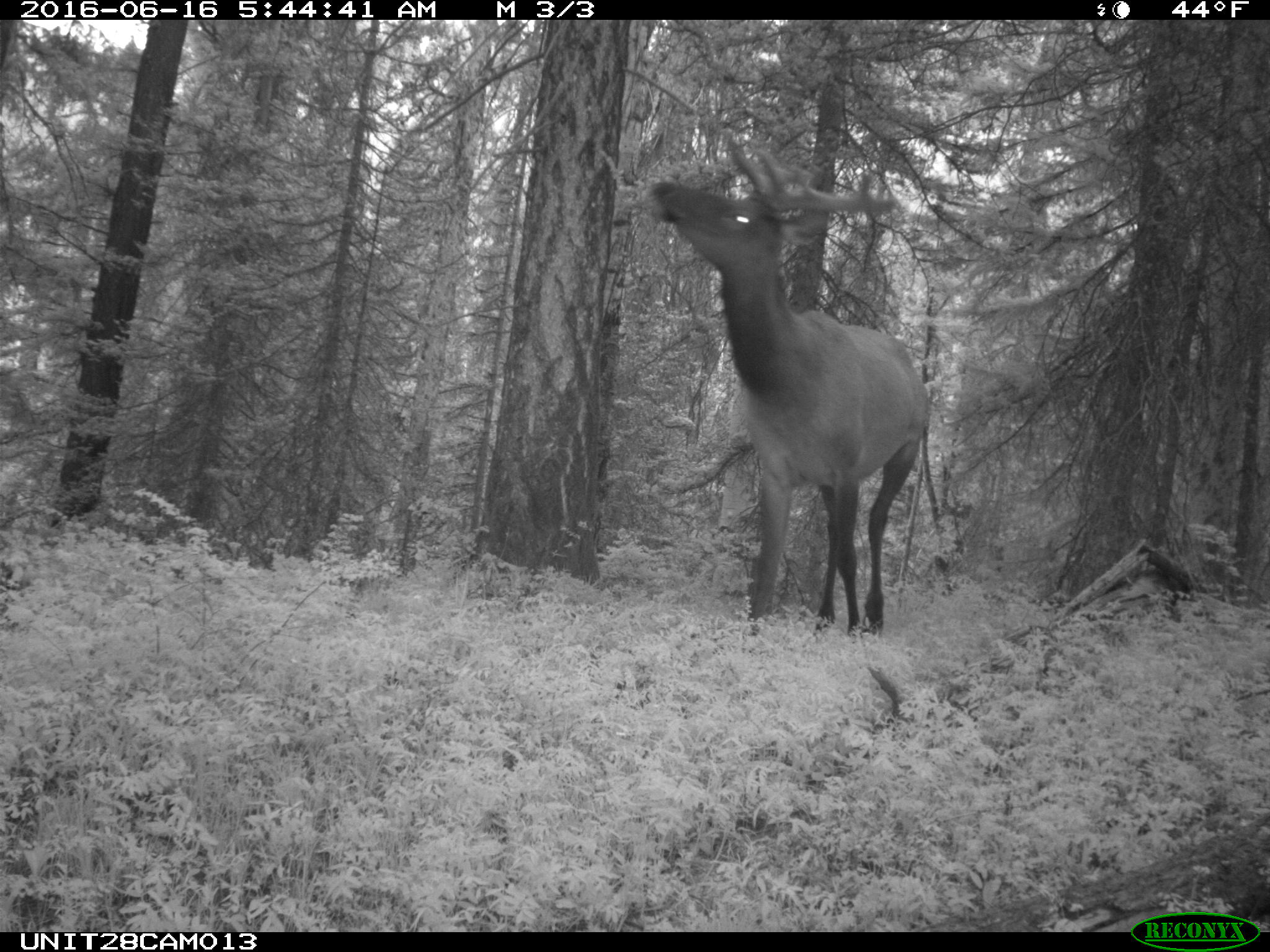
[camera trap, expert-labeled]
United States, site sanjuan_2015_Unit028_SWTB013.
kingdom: Animalia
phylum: Chordata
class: Mammalia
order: Artiodactyla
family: Cervidae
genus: Cervus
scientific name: Cervus elaphus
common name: red deer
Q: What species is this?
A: Cervus elaphus (red deer).